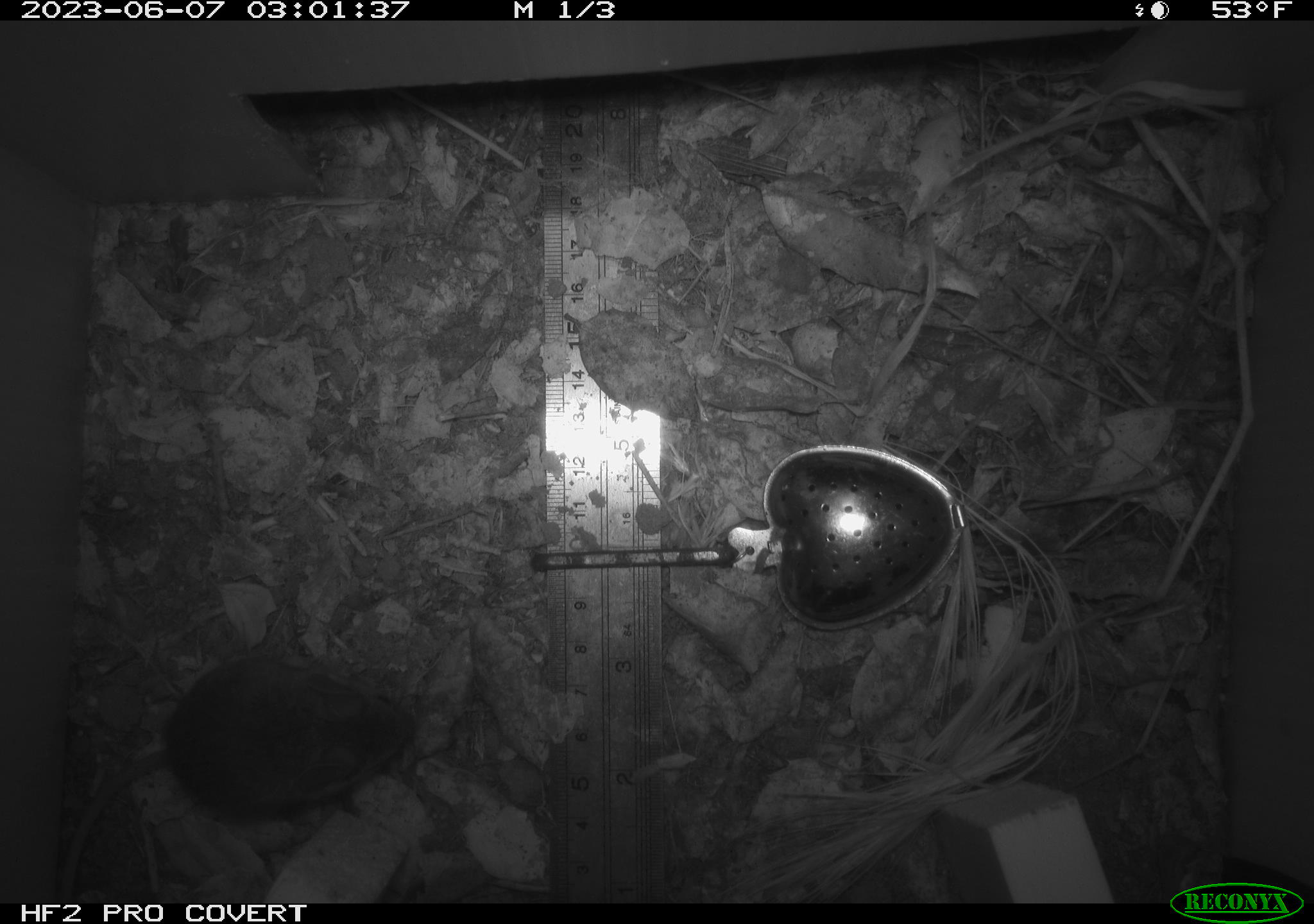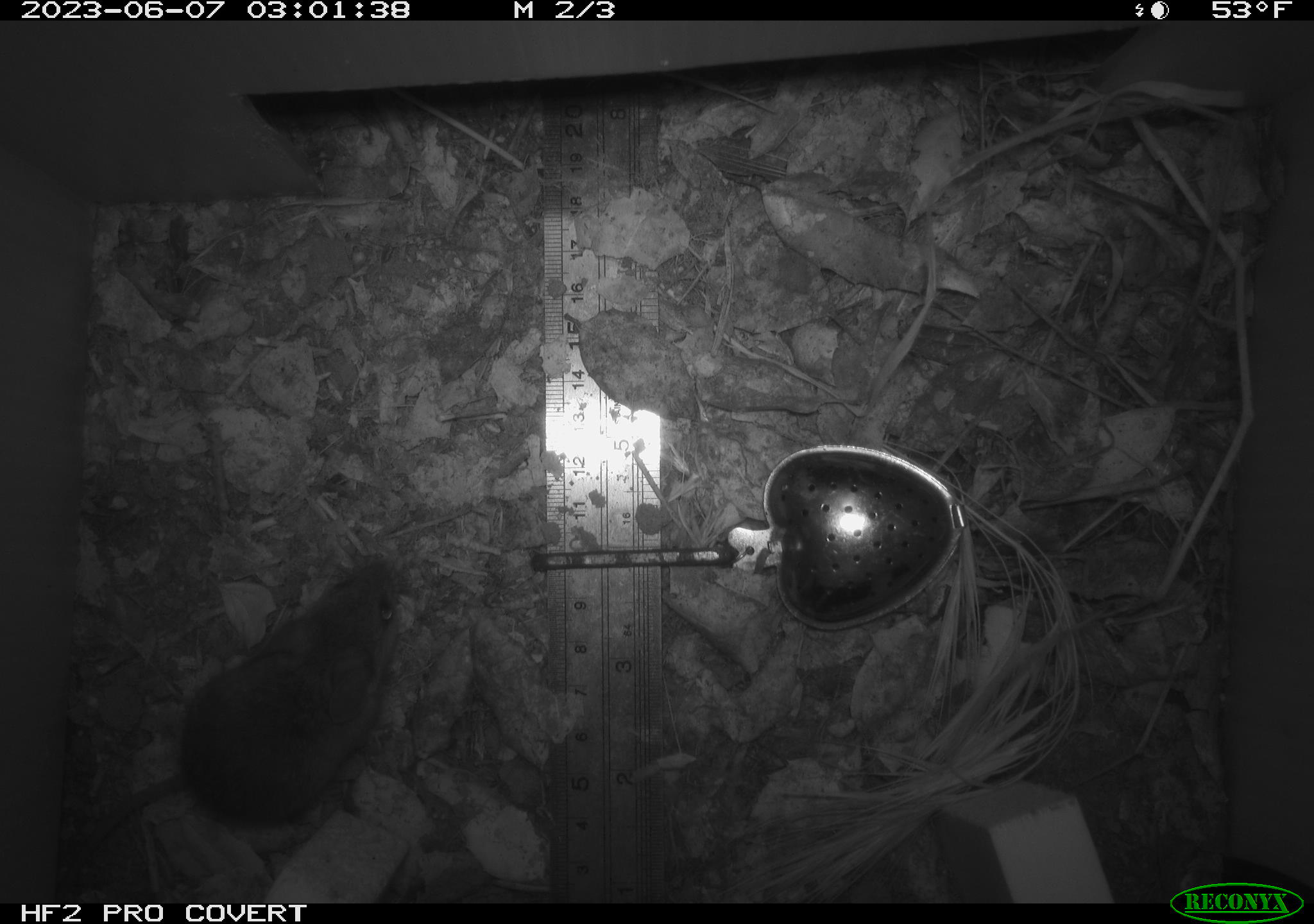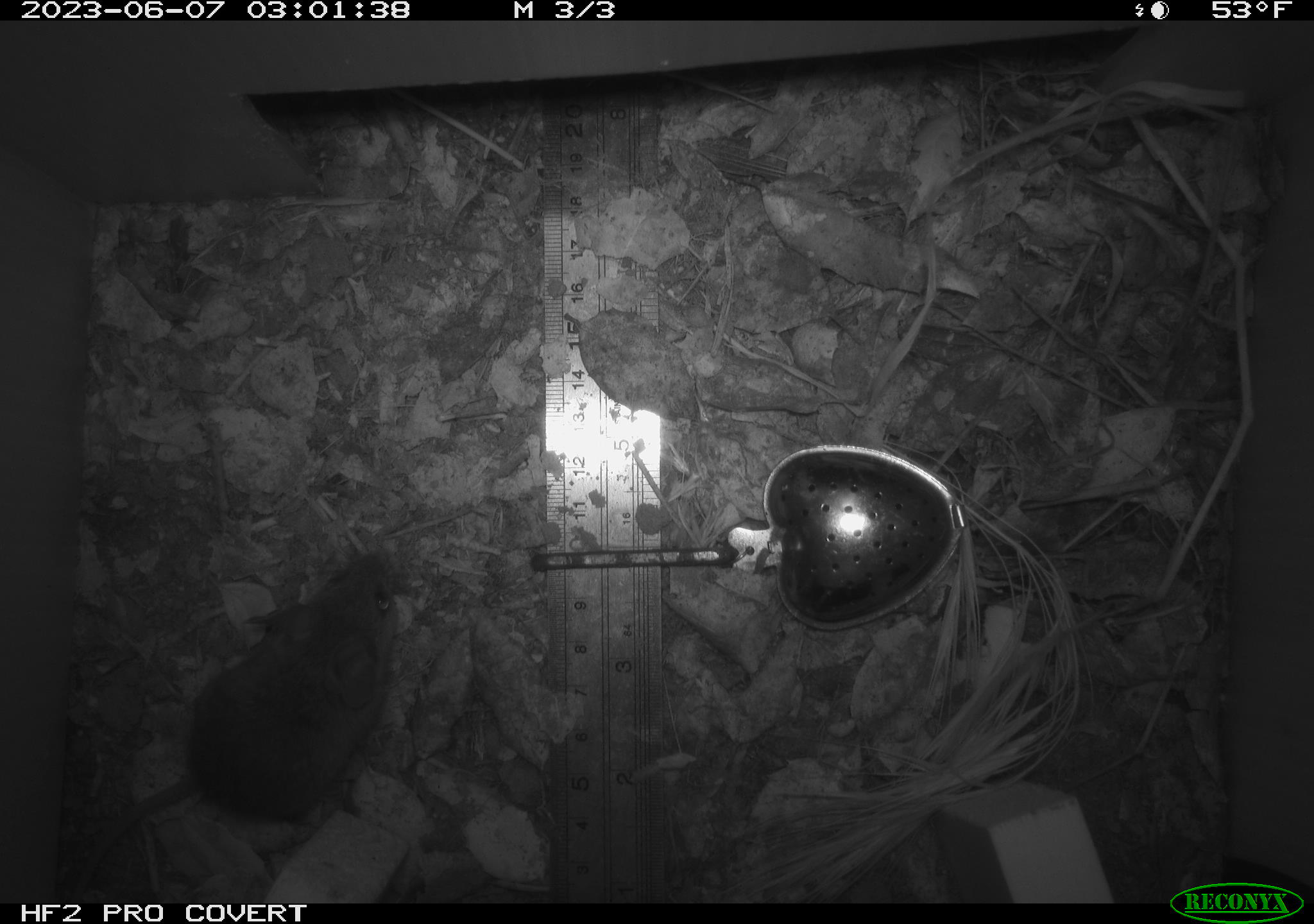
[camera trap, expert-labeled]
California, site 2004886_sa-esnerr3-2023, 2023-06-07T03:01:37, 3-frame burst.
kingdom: Animalia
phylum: Chordata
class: Mammalia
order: Rodentia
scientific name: Rodentia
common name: mouse species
Mouse species (Rodentia).